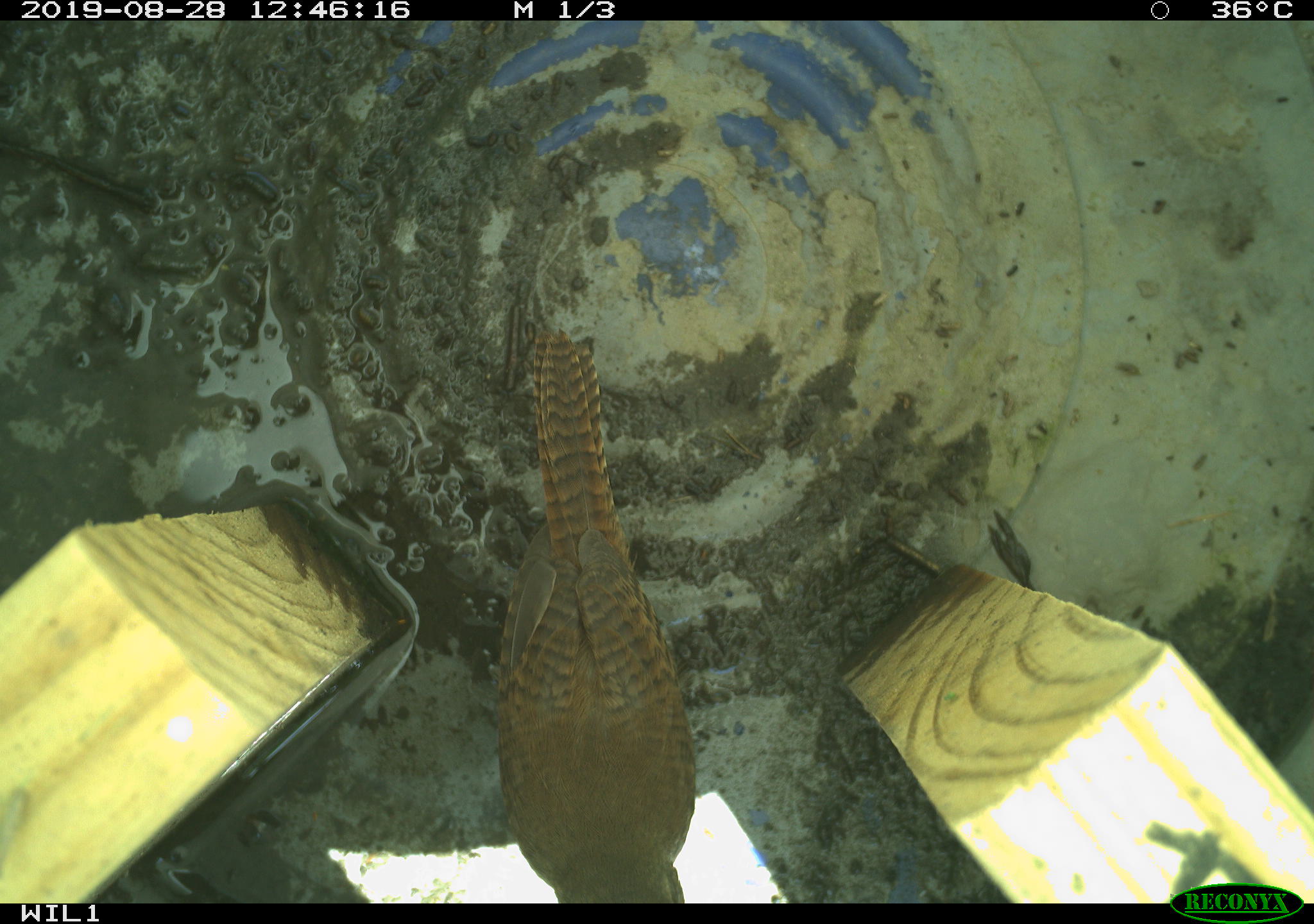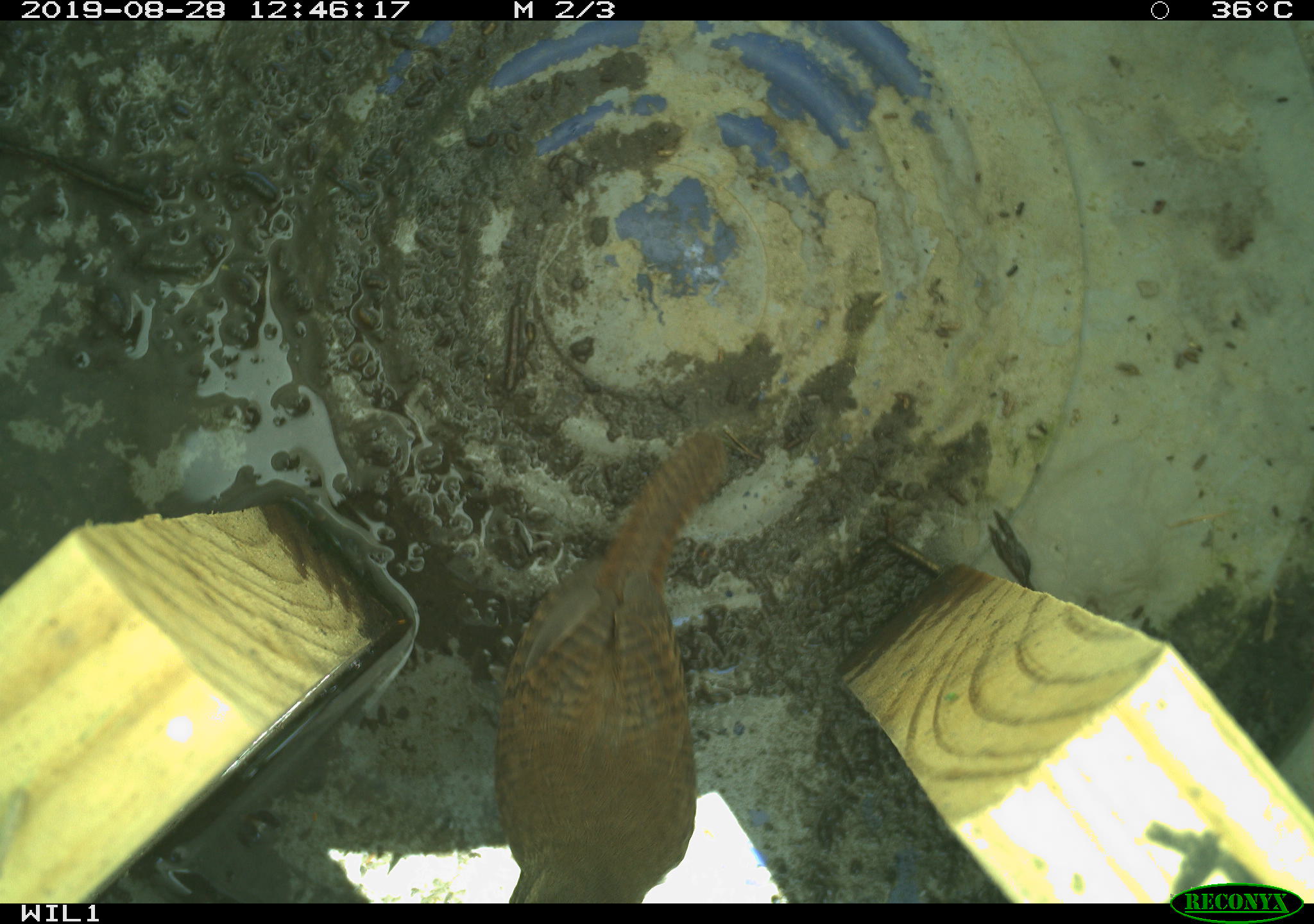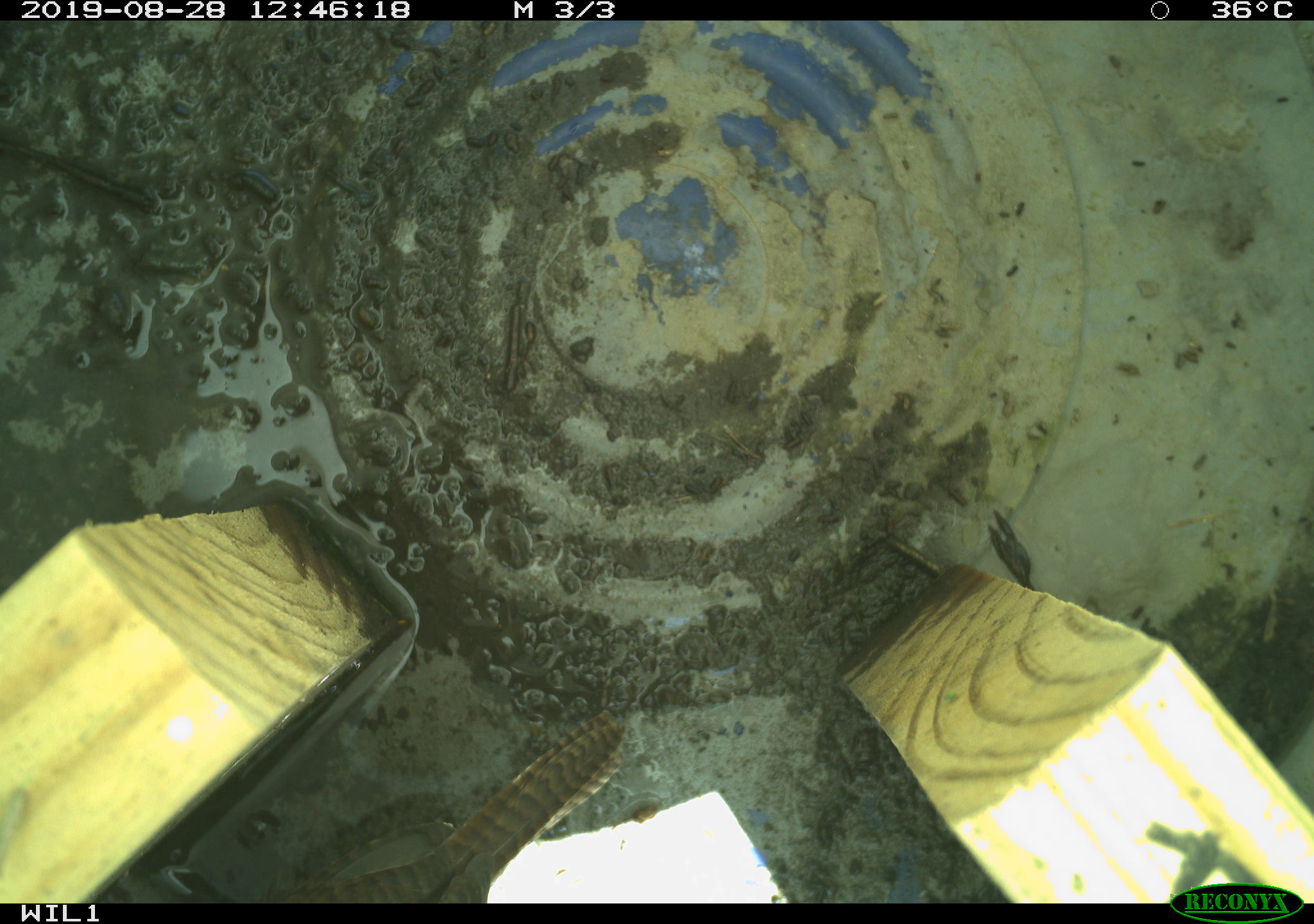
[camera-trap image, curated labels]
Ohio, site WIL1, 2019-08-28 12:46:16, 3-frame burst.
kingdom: Animalia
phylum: Chordata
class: Aves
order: Passeriformes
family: Troglodytidae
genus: Troglodytes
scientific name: Troglodytes aedon aedon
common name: northern house wren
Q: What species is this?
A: Northern house wren (Troglodytes aedon aedon).